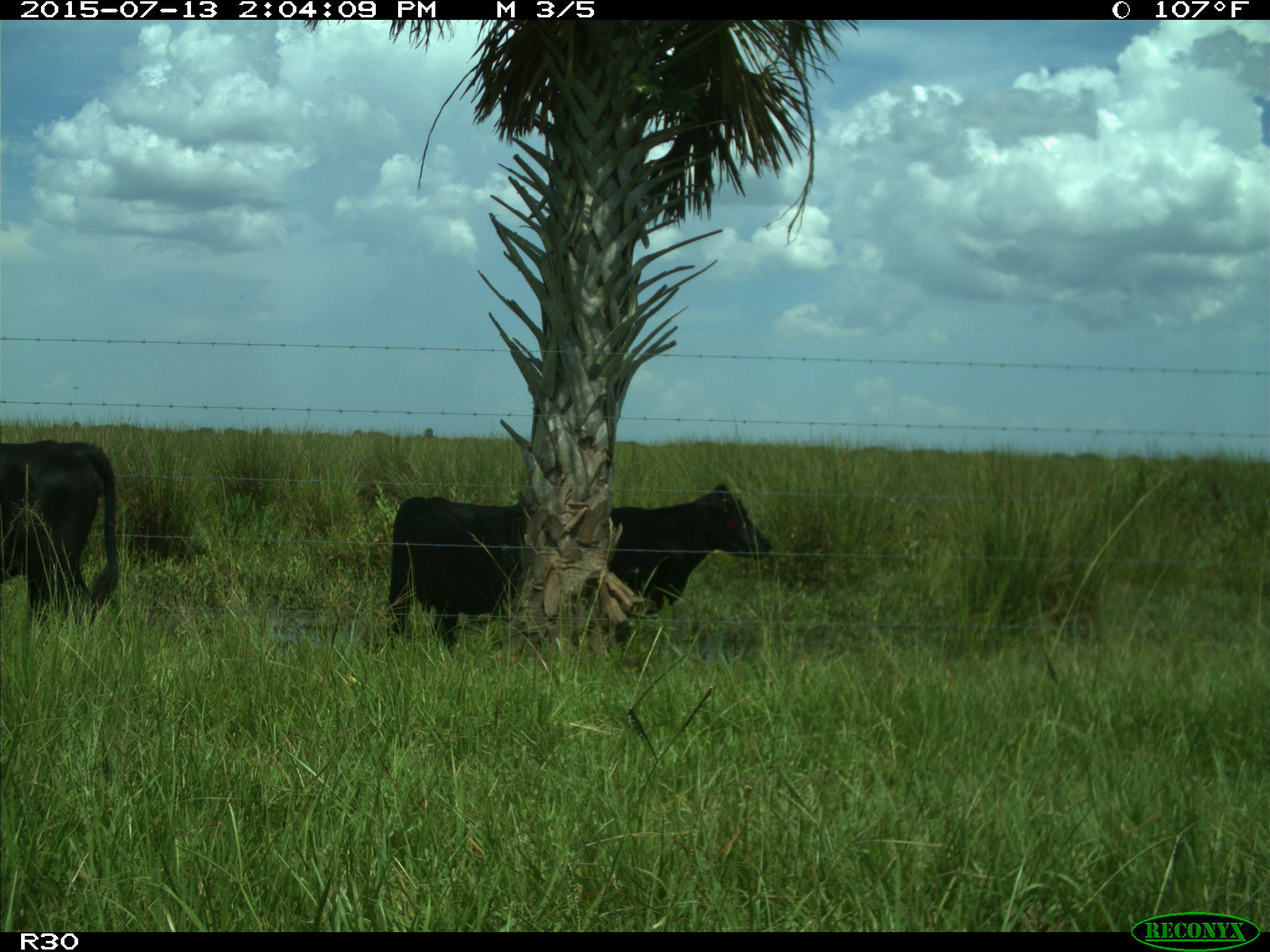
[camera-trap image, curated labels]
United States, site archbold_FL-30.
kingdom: Animalia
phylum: Chordata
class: Mammalia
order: Artiodactyla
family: Bovidae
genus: Bos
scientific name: Bos taurus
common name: domestic cow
Bos taurus (domestic cow).